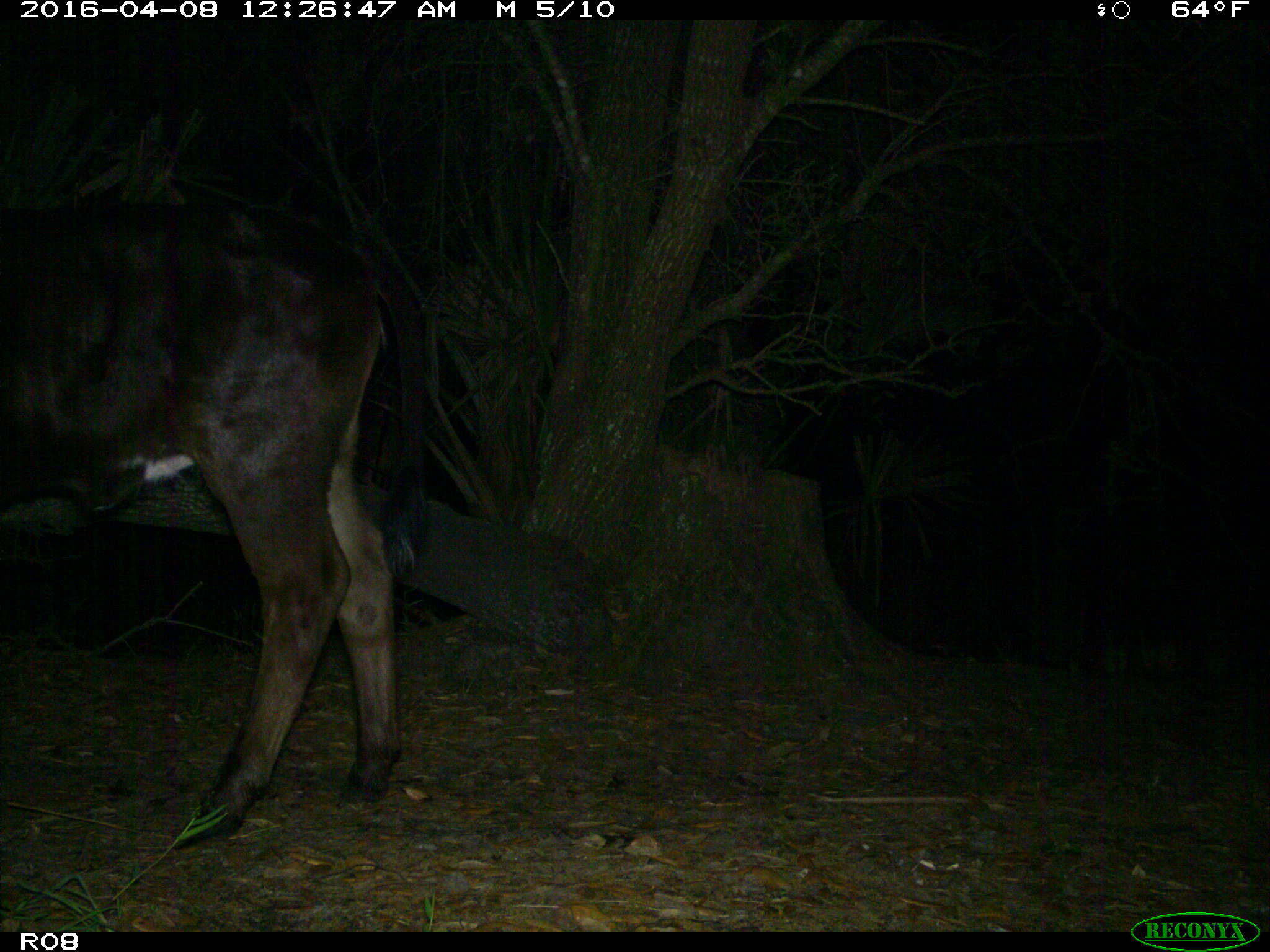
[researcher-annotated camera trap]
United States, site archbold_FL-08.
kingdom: Animalia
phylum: Chordata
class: Mammalia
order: Artiodactyla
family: Bovidae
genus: Bos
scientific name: Bos taurus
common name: domestic cow